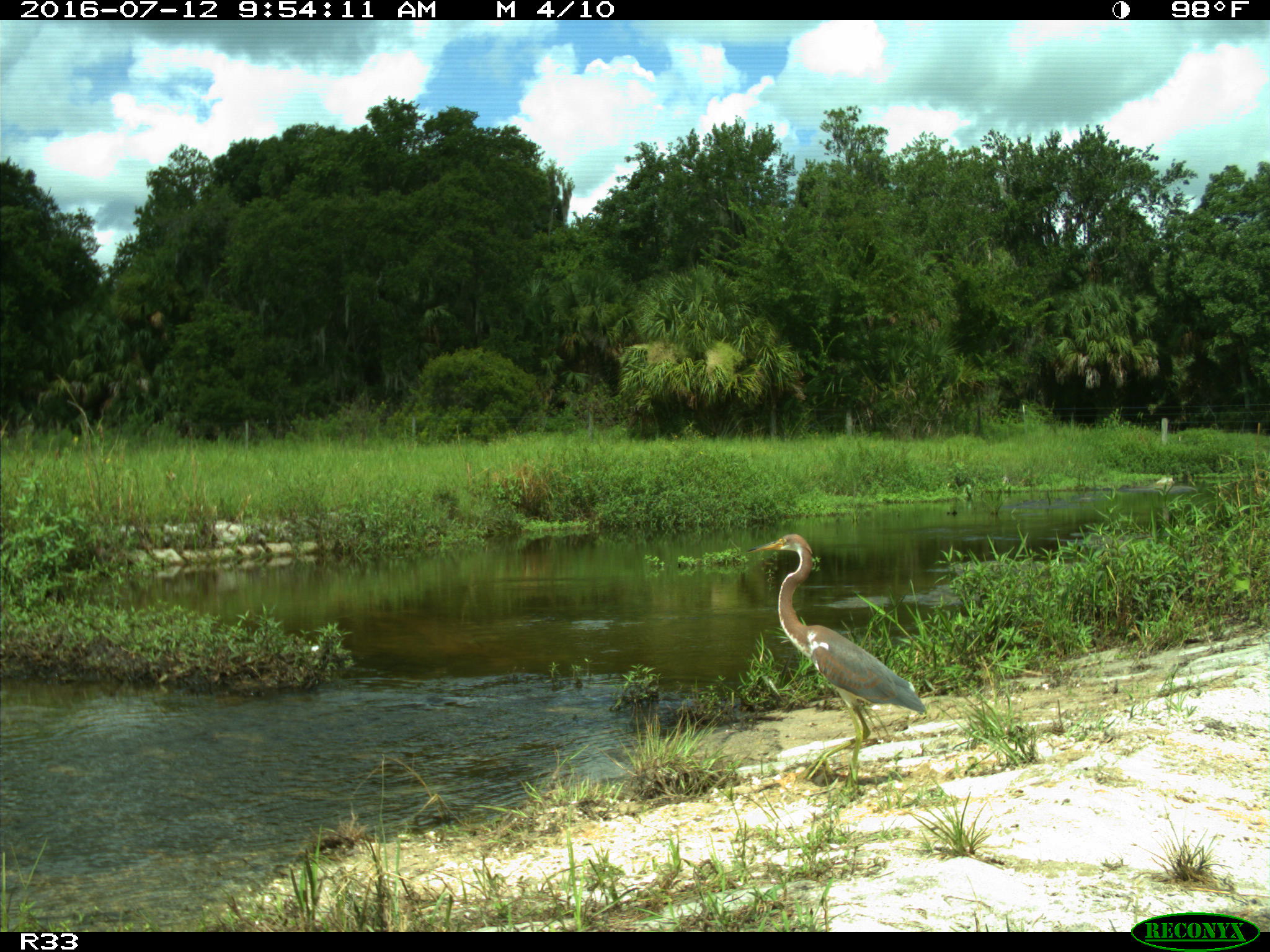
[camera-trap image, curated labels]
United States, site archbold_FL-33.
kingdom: Animalia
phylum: Chordata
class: Aves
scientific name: Aves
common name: birds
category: unidentified bird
Unidentified bird (birds) (Aves).